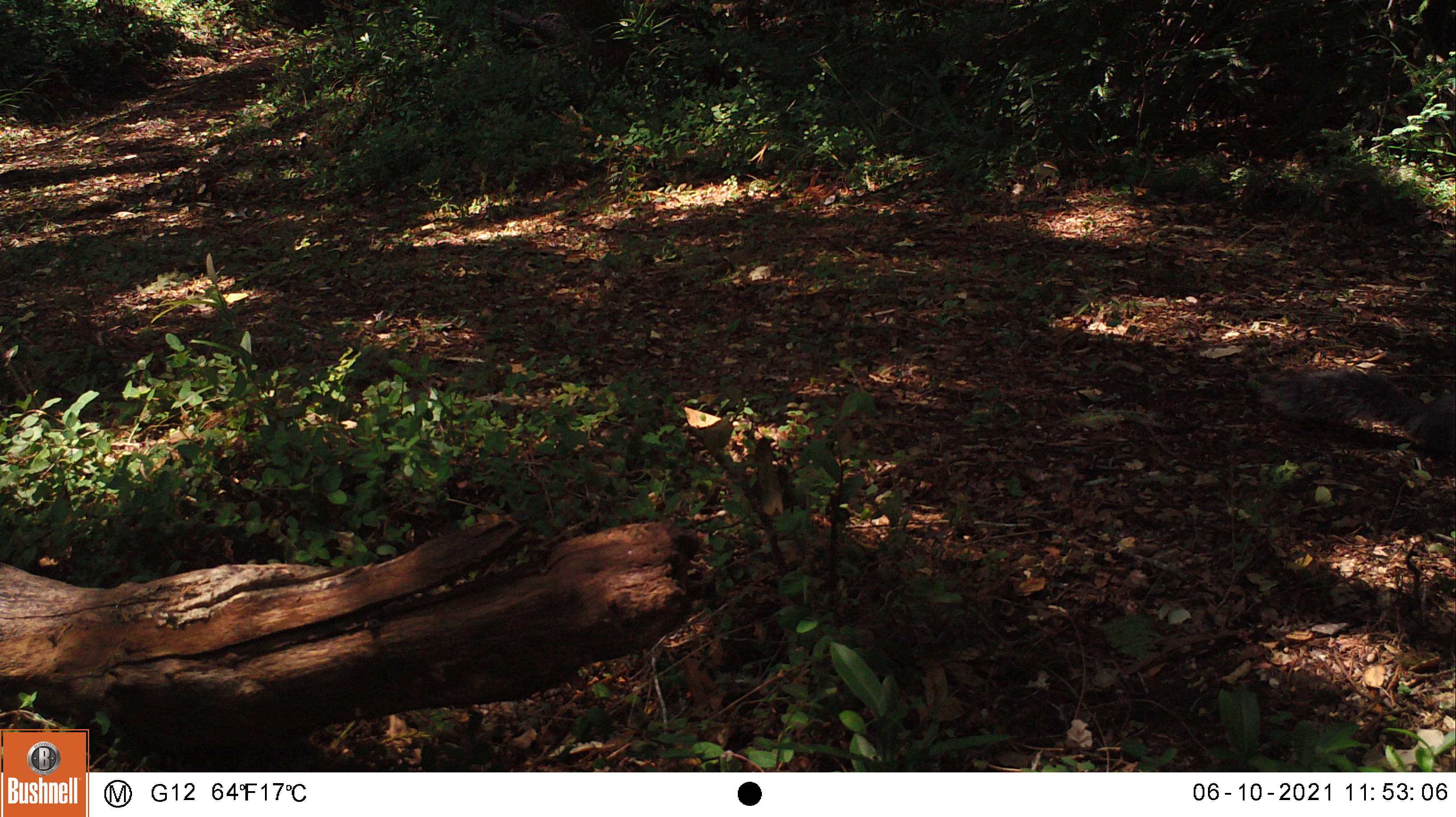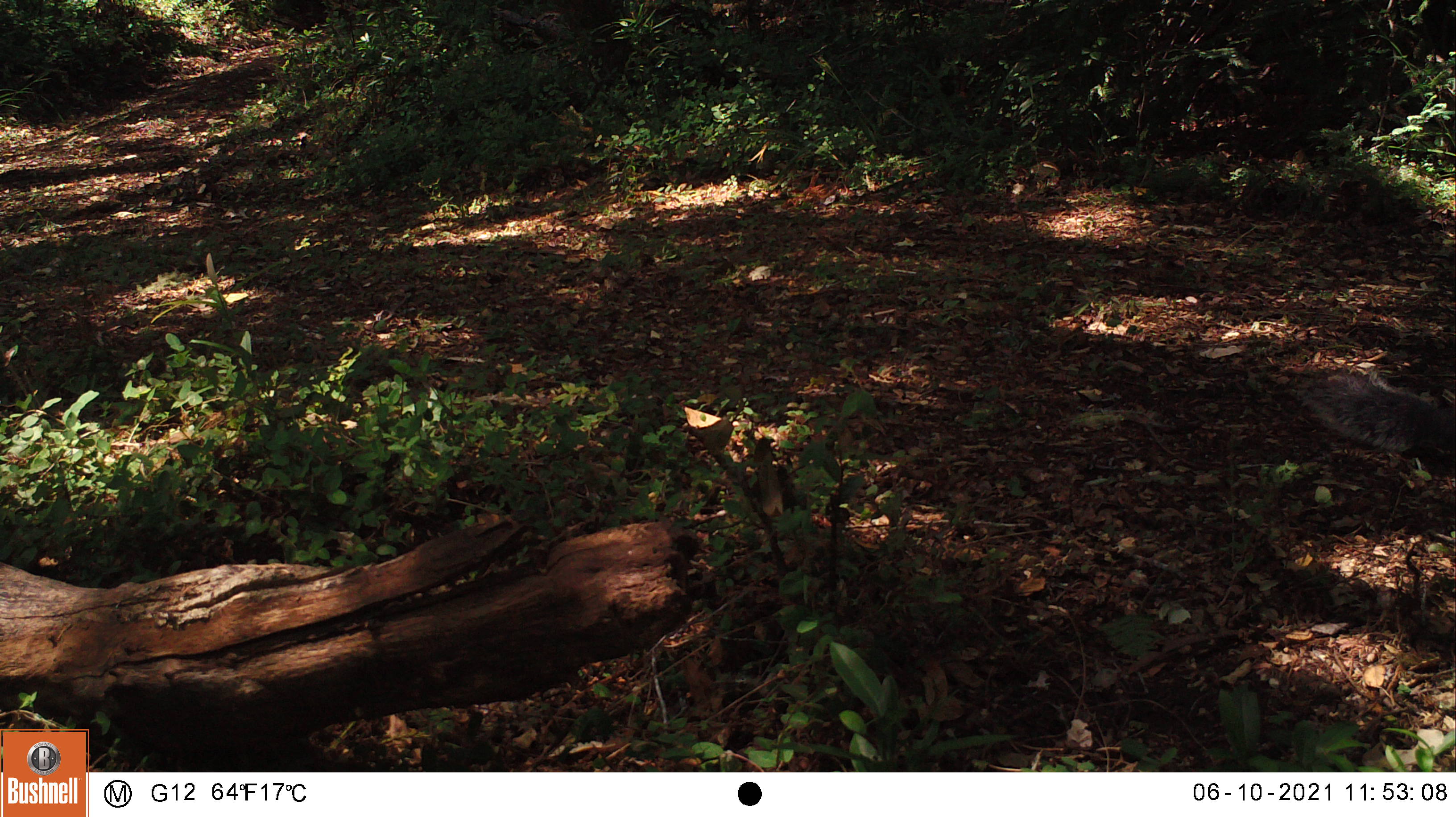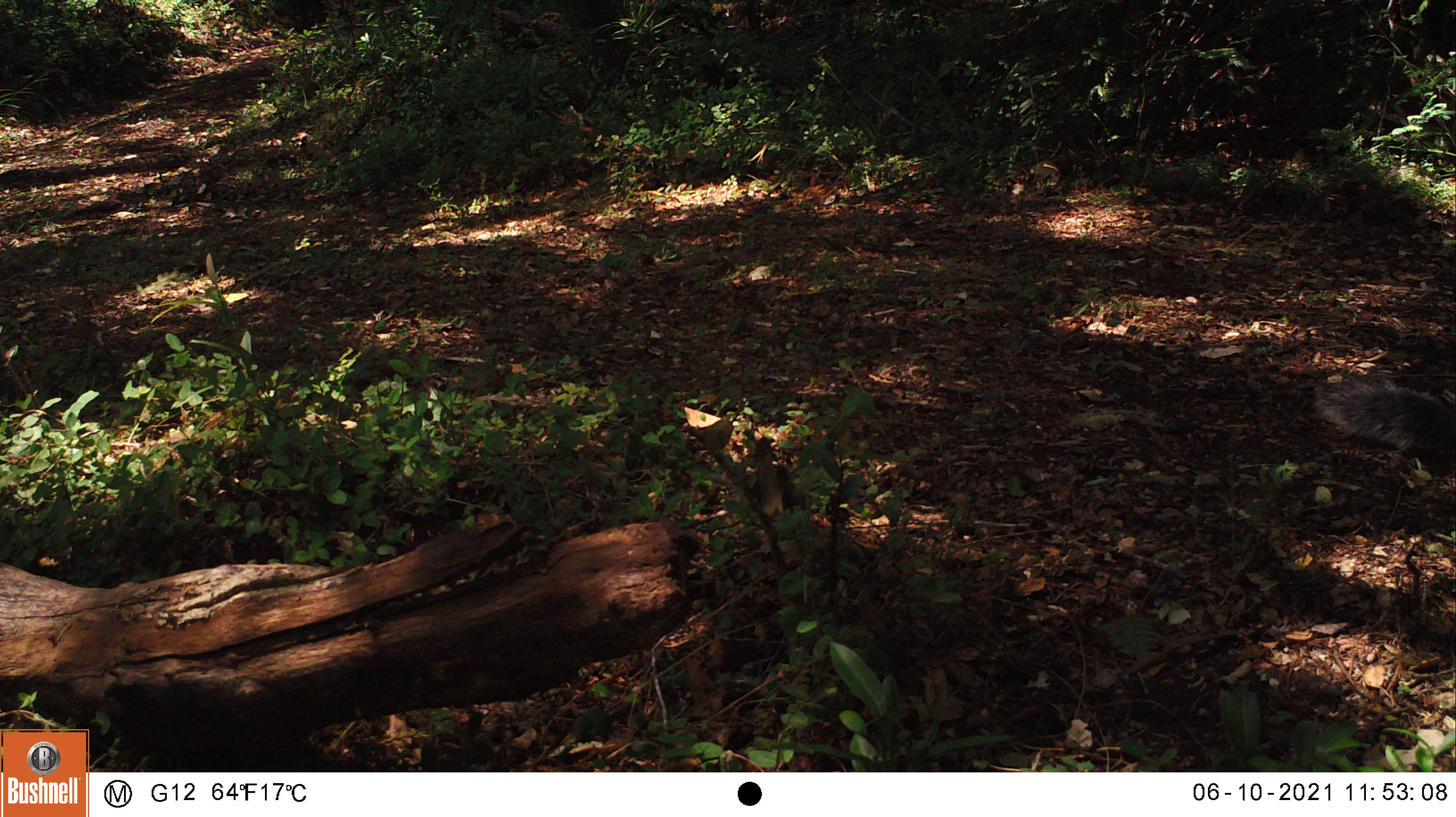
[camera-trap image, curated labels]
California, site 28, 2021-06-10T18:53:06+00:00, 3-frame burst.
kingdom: Animalia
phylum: Chordata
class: Mammalia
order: Rodentia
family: Sciuridae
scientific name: Sciuridae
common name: squirrel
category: unknown squirrel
Unknown squirrel (squirrel) (Sciuridae).